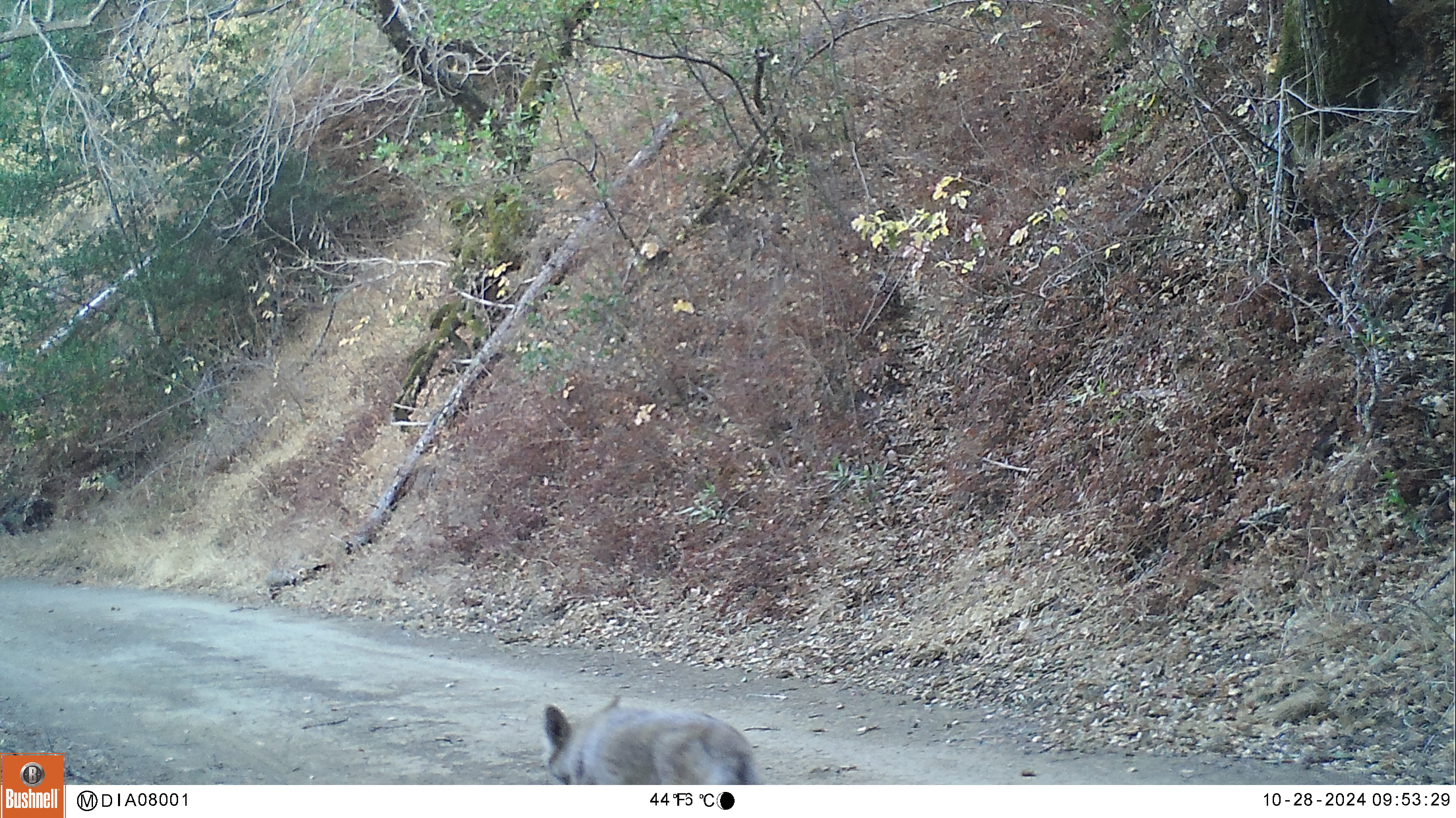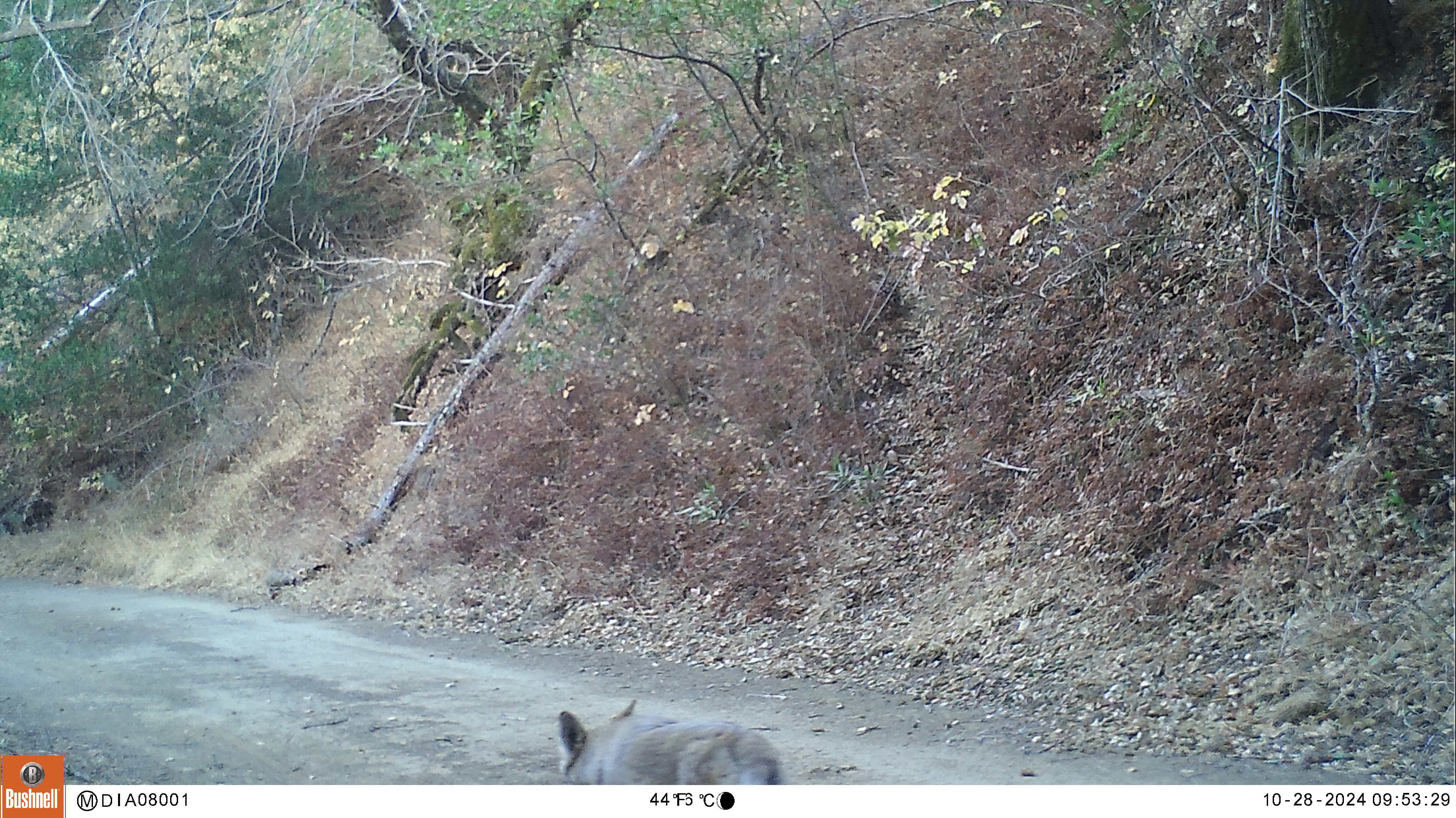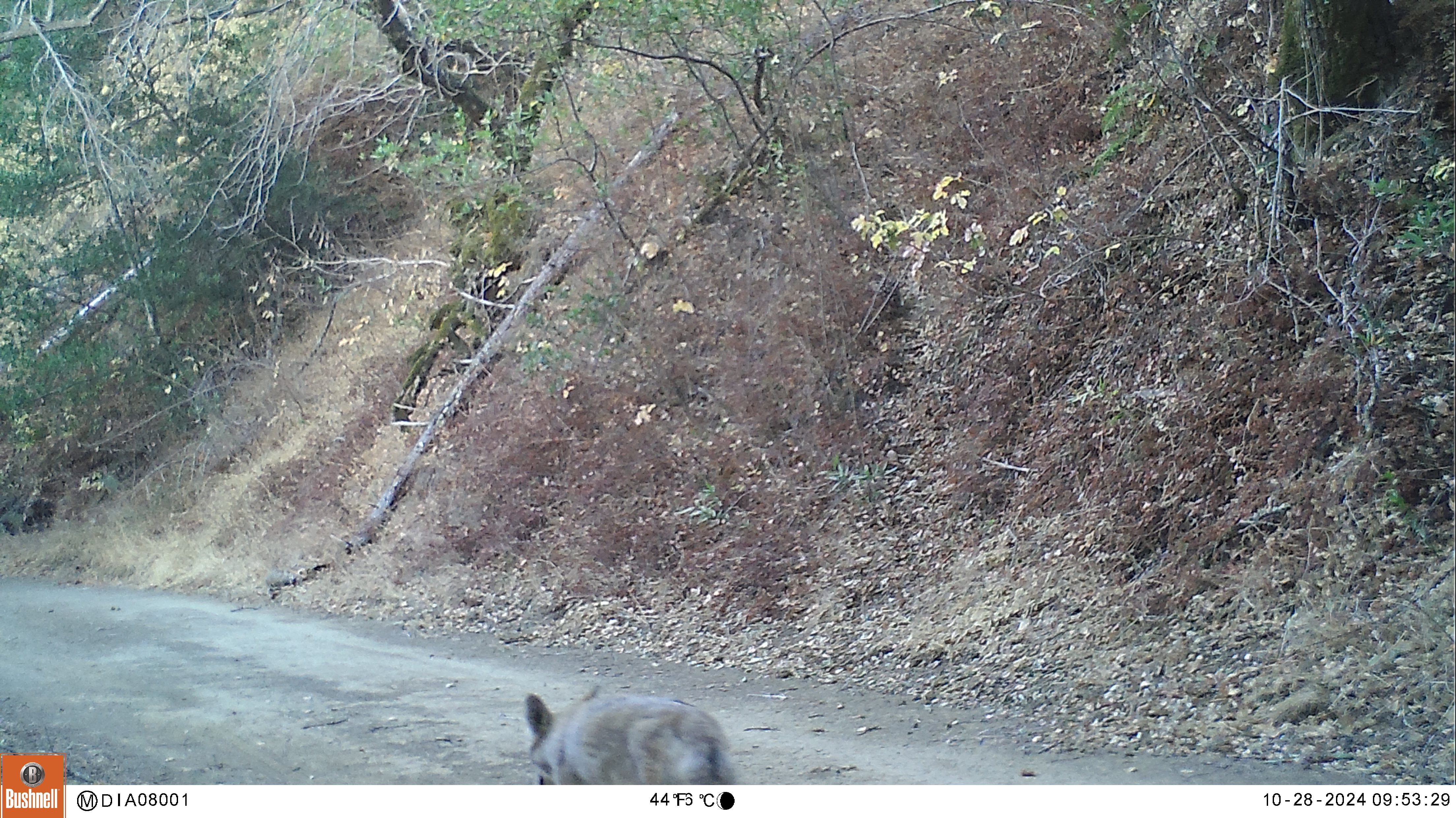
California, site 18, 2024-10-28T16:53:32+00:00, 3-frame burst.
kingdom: Animalia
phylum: Chordata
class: Mammalia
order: Carnivora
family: Canidae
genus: Canis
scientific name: Canis latrans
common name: coyote